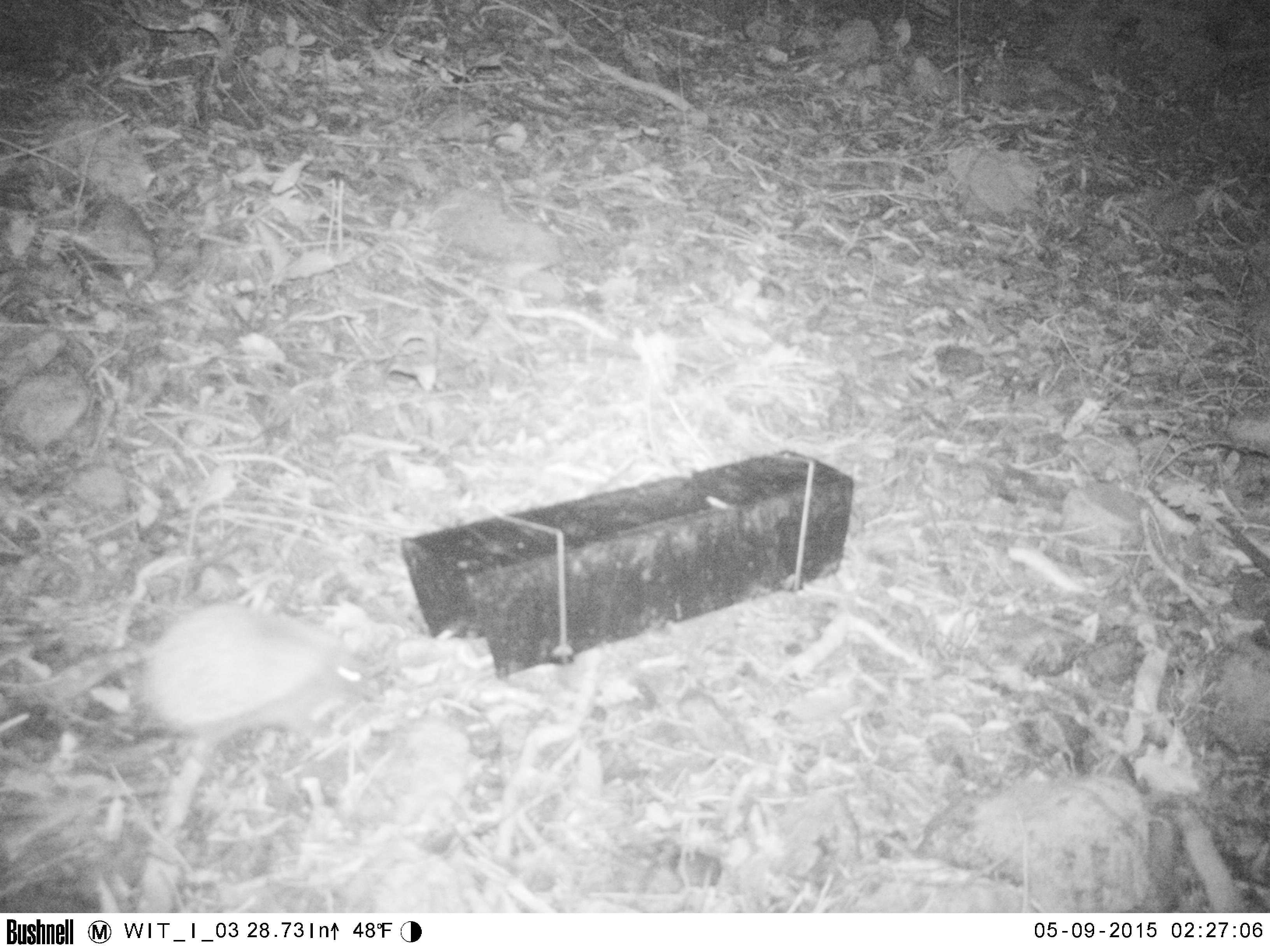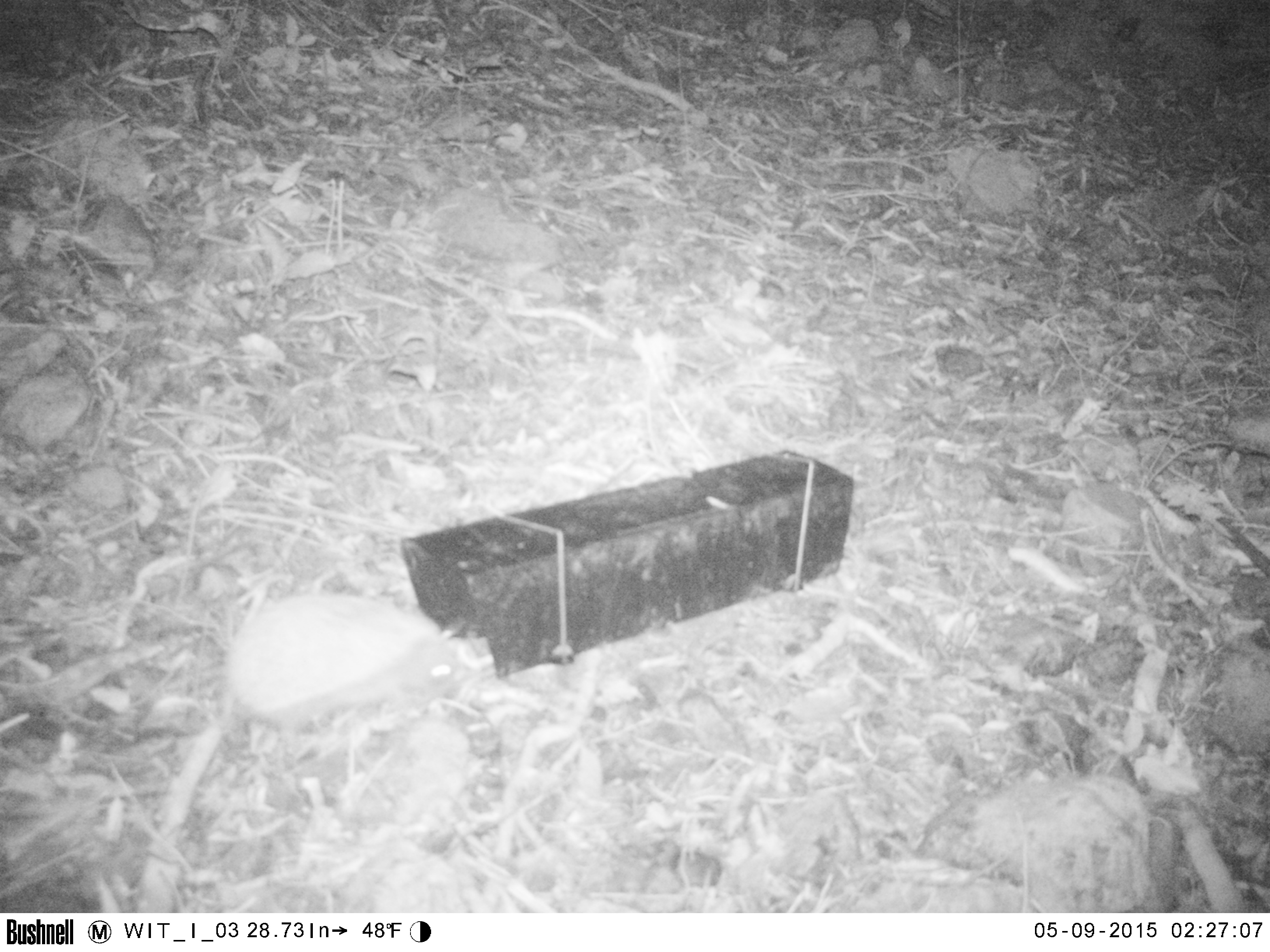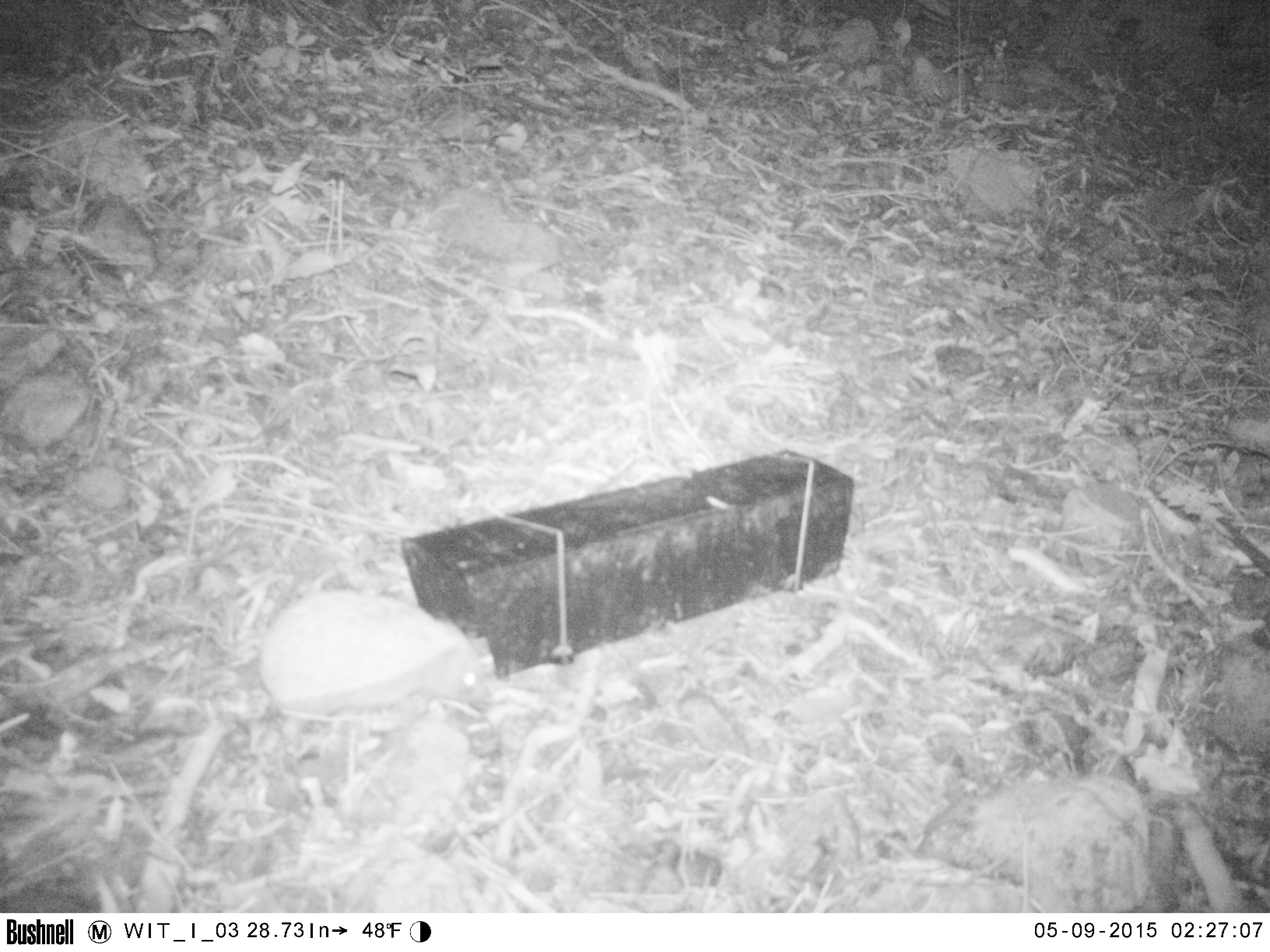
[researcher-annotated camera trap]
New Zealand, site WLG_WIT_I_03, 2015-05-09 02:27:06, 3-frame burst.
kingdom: Animalia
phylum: Chordata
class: Mammalia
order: Eulipotyphla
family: Erinaceidae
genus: Erinaceus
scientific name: Erinaceus europaeus europaeus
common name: european hedgehog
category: hedgehog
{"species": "hedgehog (european hedgehog) (Erinaceus europaeus europaeus)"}